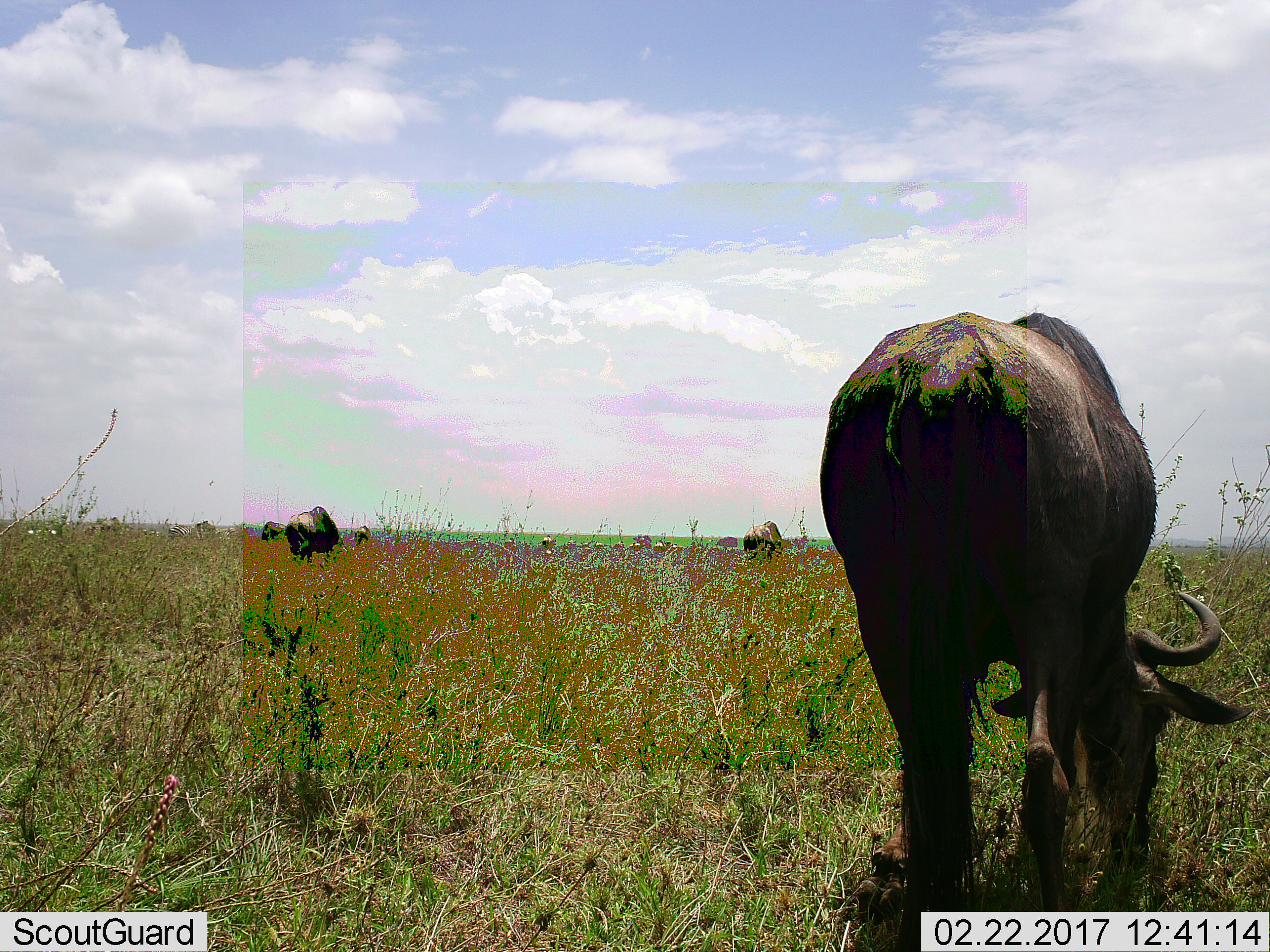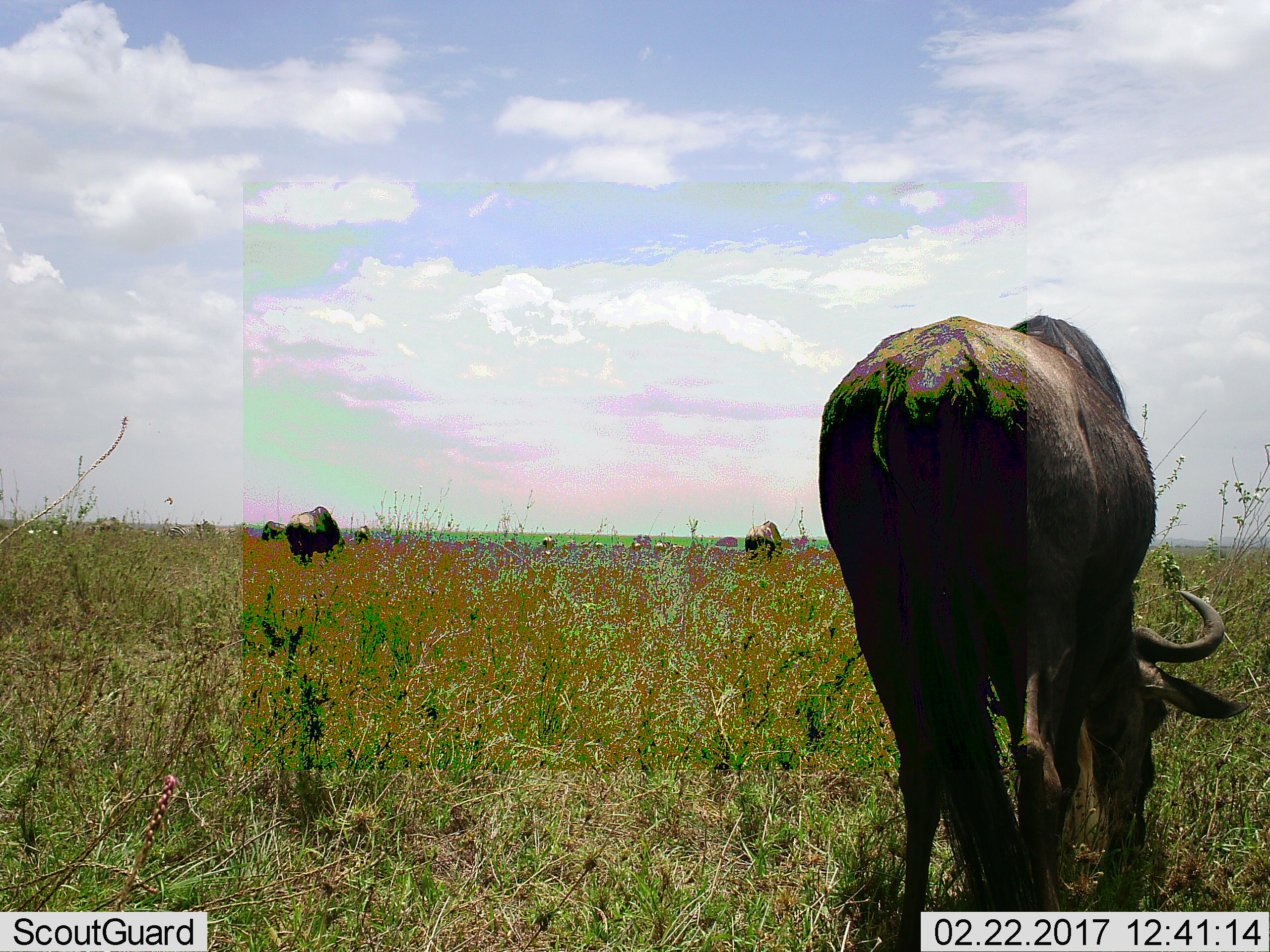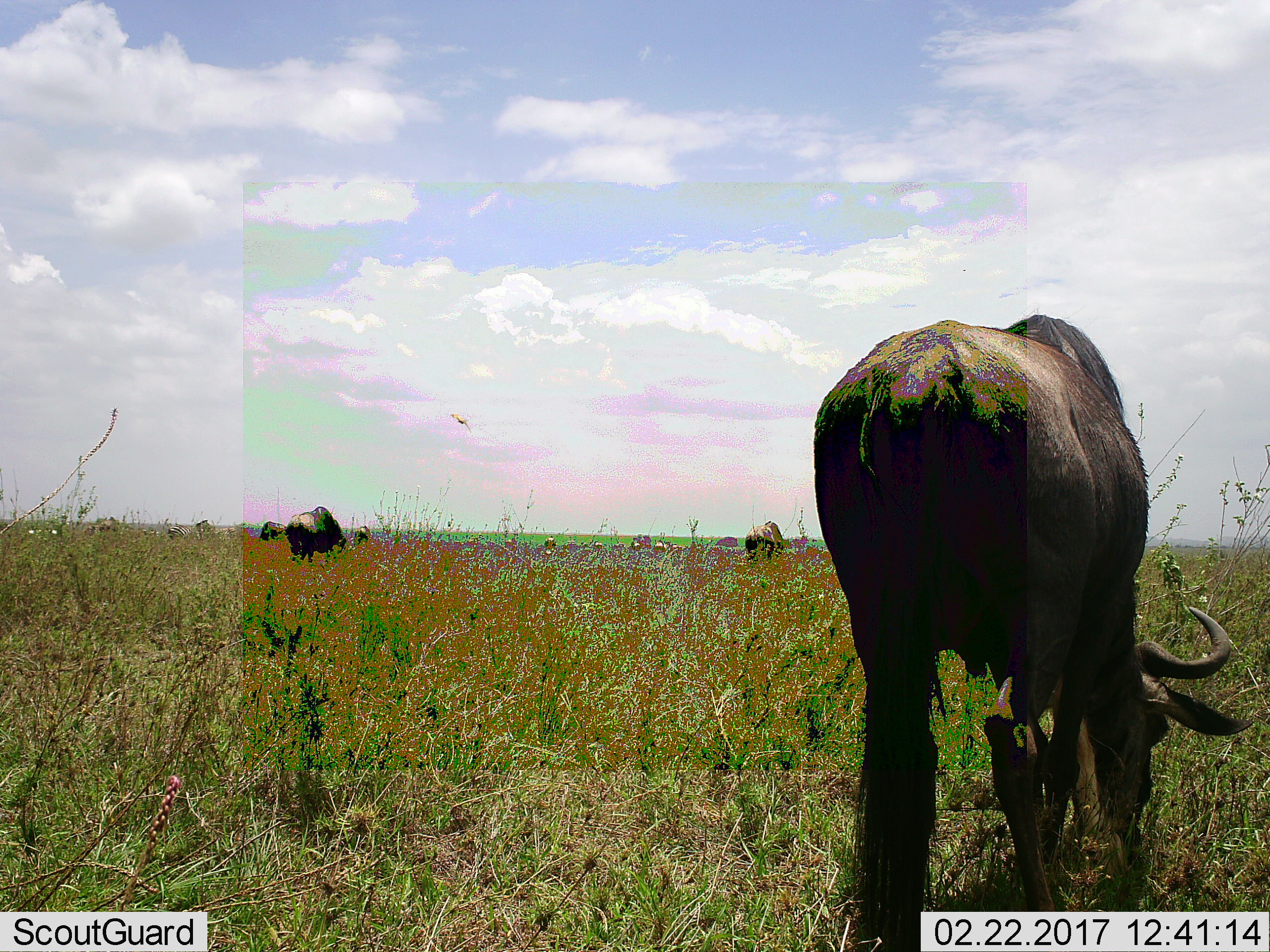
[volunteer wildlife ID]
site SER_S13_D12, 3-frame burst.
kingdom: Animalia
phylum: Chordata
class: Mammalia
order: Artiodactyla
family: Bovidae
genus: Connochaetes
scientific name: Connochaetes taurinus taurinus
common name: blue wildebeest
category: wildebeestblue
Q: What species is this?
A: Wildebeestblue (blue wildebeest) (Connochaetes taurinus taurinus).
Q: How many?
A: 11-50.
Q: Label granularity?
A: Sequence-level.